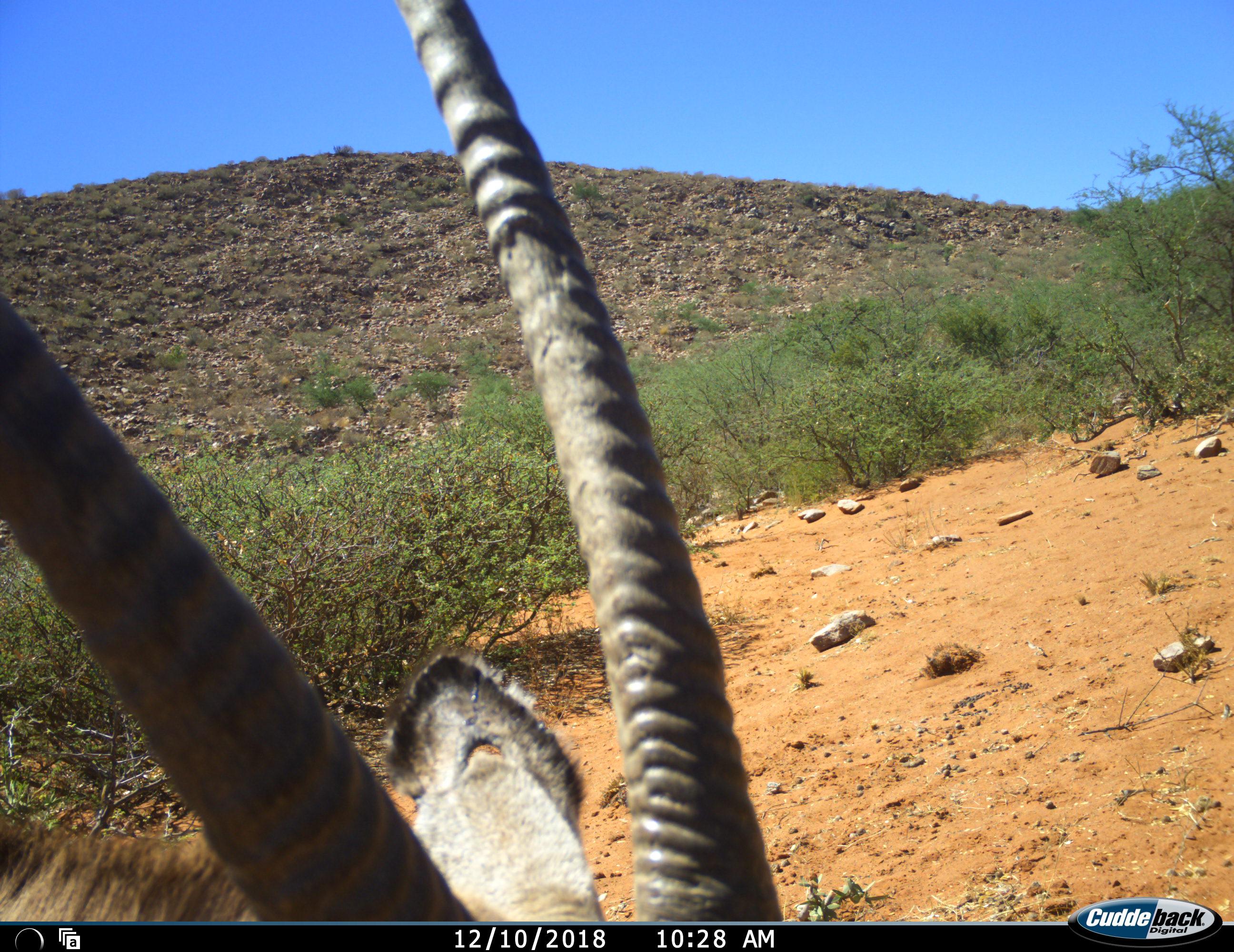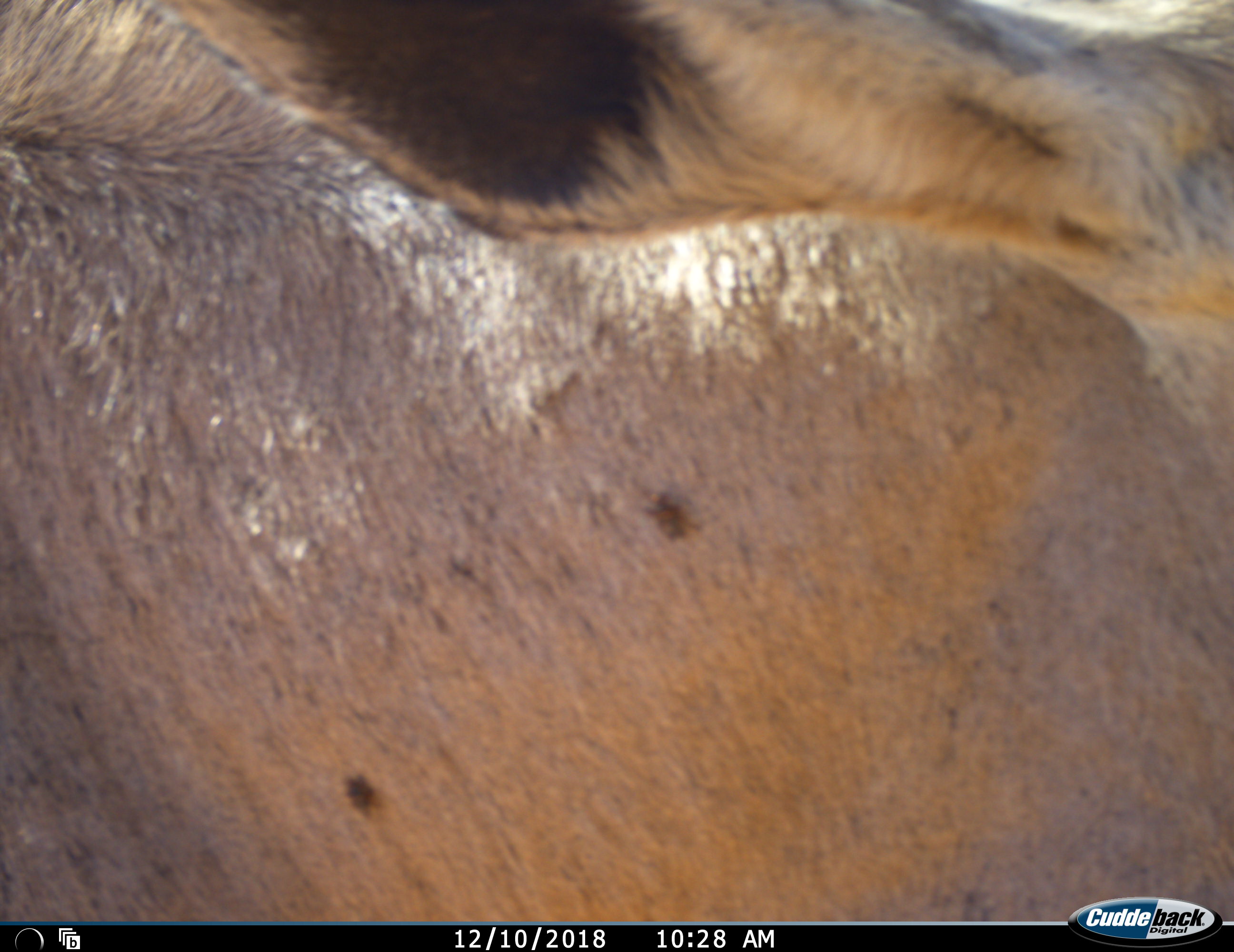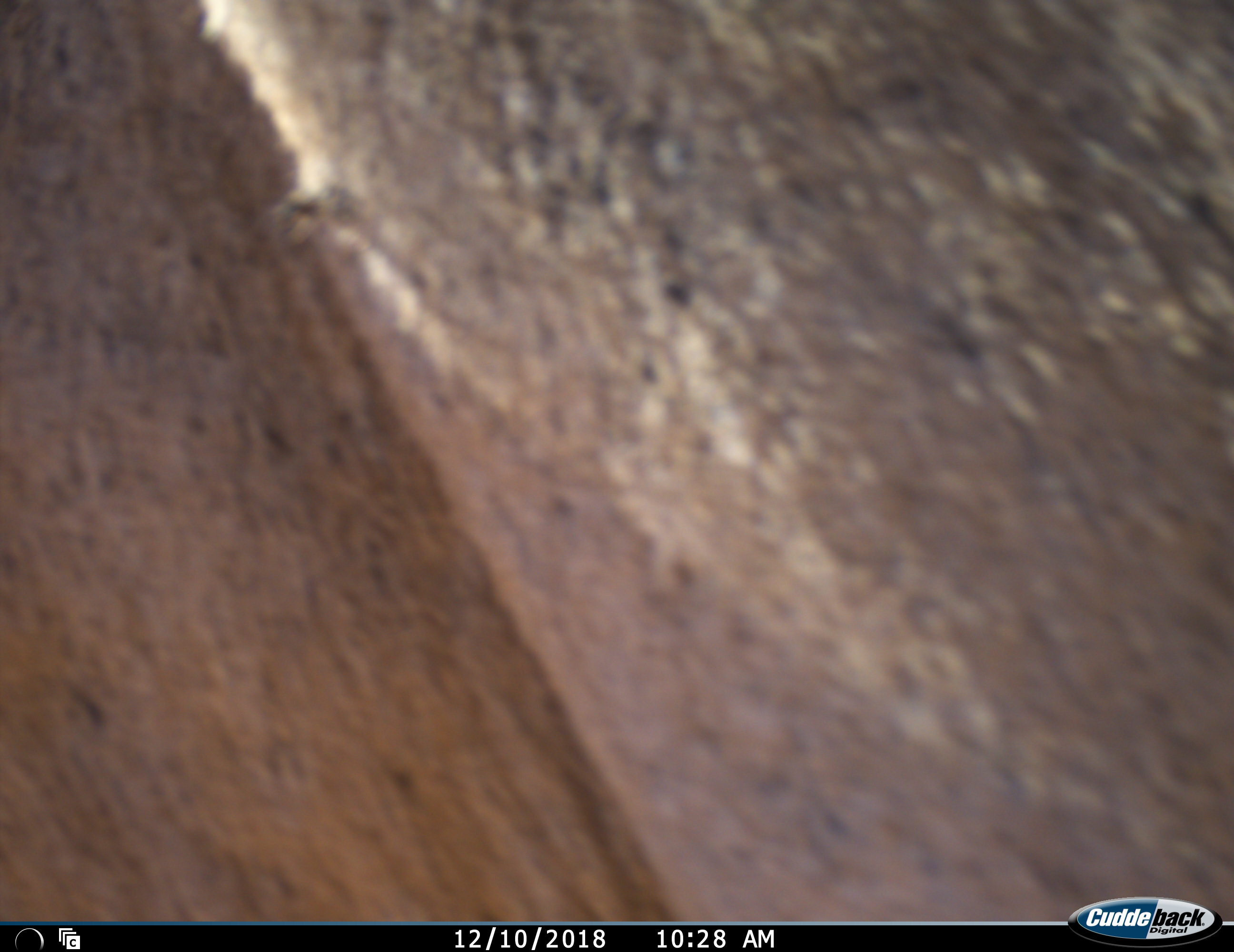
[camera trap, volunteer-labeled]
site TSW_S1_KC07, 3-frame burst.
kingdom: Animalia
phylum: Chordata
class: Mammalia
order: Artiodactyla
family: Bovidae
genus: Oryx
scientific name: Oryx gazella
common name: gemsbok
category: oryx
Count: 1.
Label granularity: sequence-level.